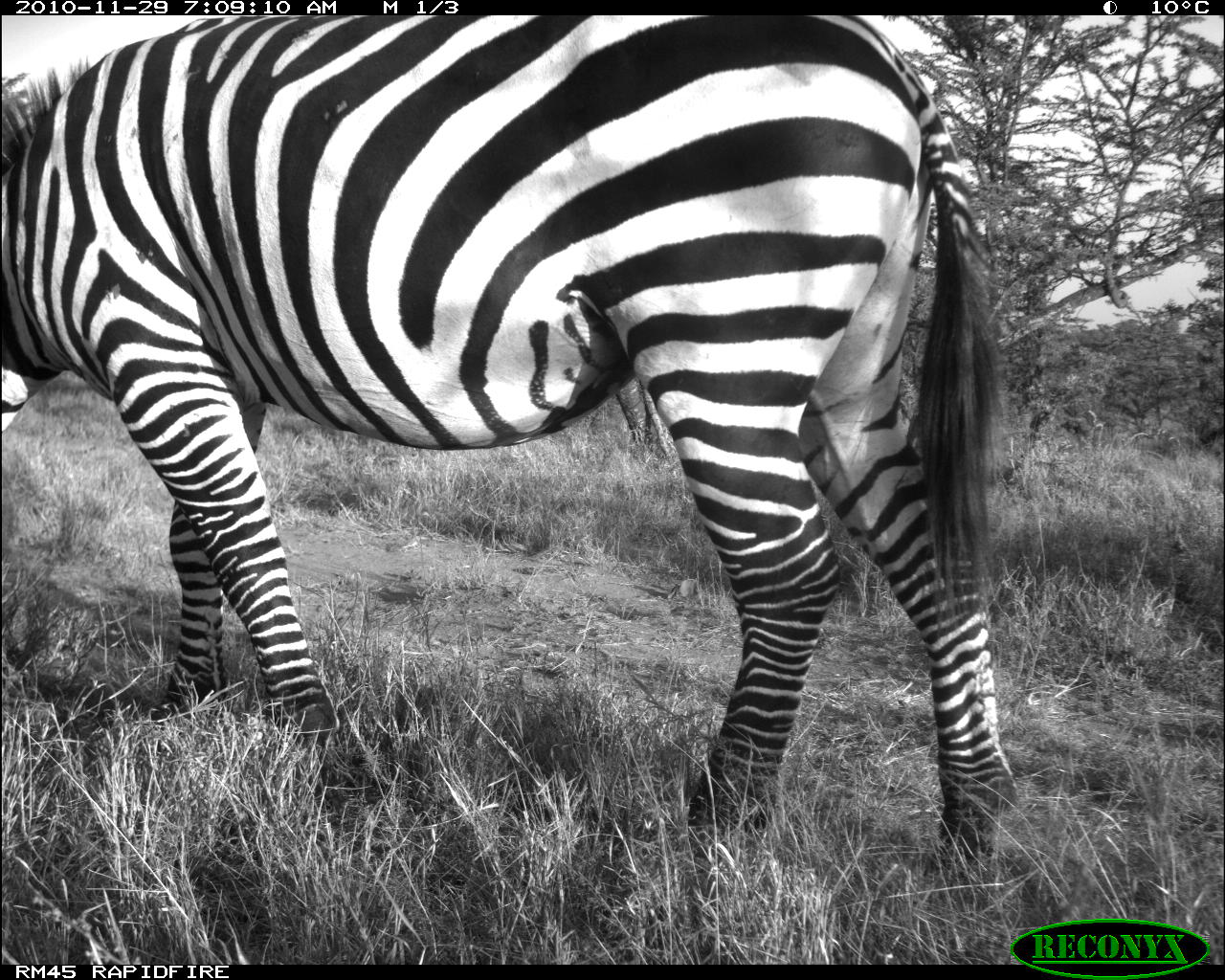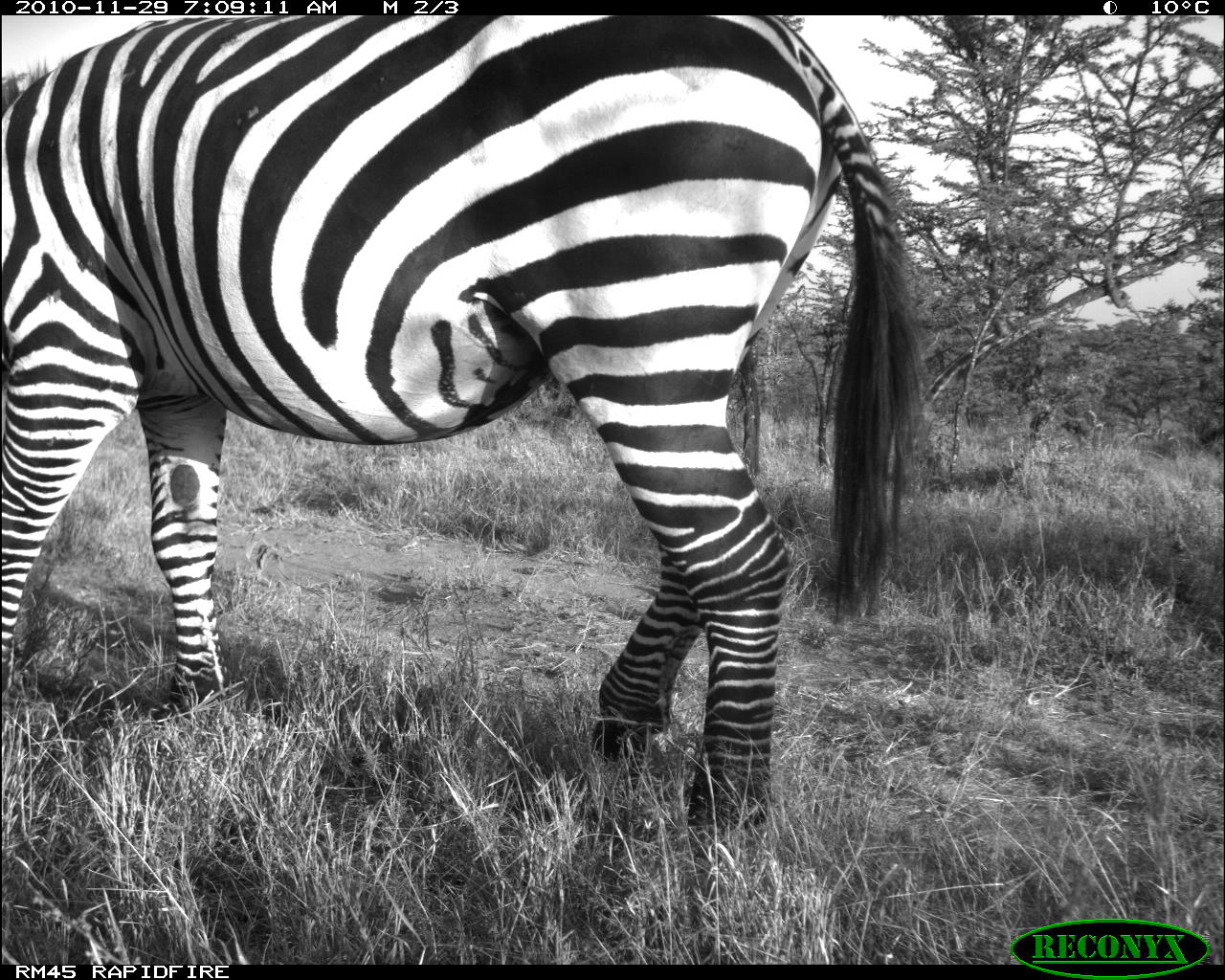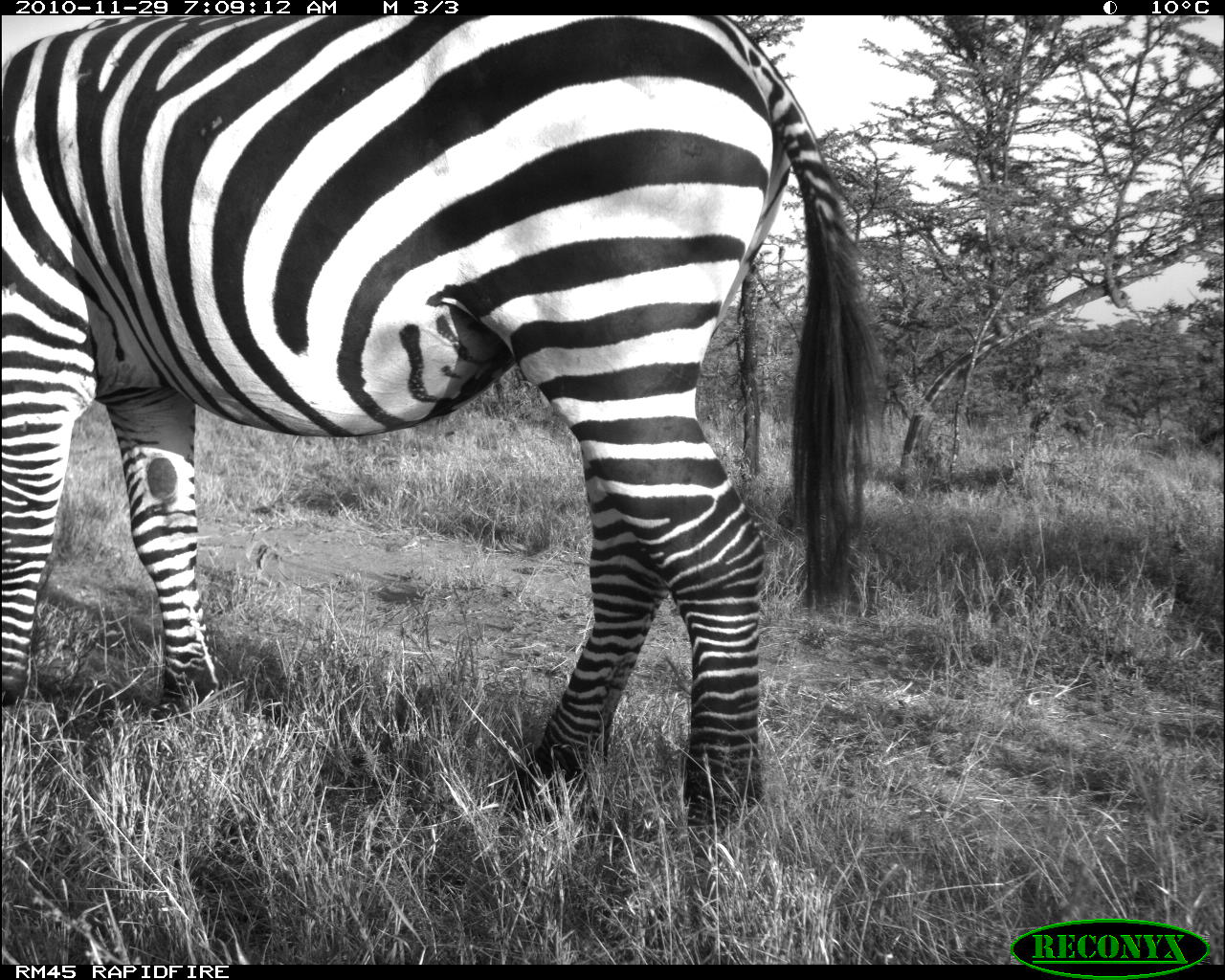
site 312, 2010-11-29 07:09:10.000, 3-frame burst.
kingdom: Animalia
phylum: Chordata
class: Mammalia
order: Perissodactyla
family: Equidae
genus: Equus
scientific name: Equus quagga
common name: plains zebra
Equus quagga (plains zebra), count 1.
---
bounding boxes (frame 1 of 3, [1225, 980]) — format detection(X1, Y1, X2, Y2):
equus quagga: detection(0, 15, 1020, 880)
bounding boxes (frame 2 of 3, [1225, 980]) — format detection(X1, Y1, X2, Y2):
equus quagga: detection(1, 14, 927, 854)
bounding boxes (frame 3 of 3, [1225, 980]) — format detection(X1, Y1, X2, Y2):
equus quagga: detection(1, 15, 890, 853)